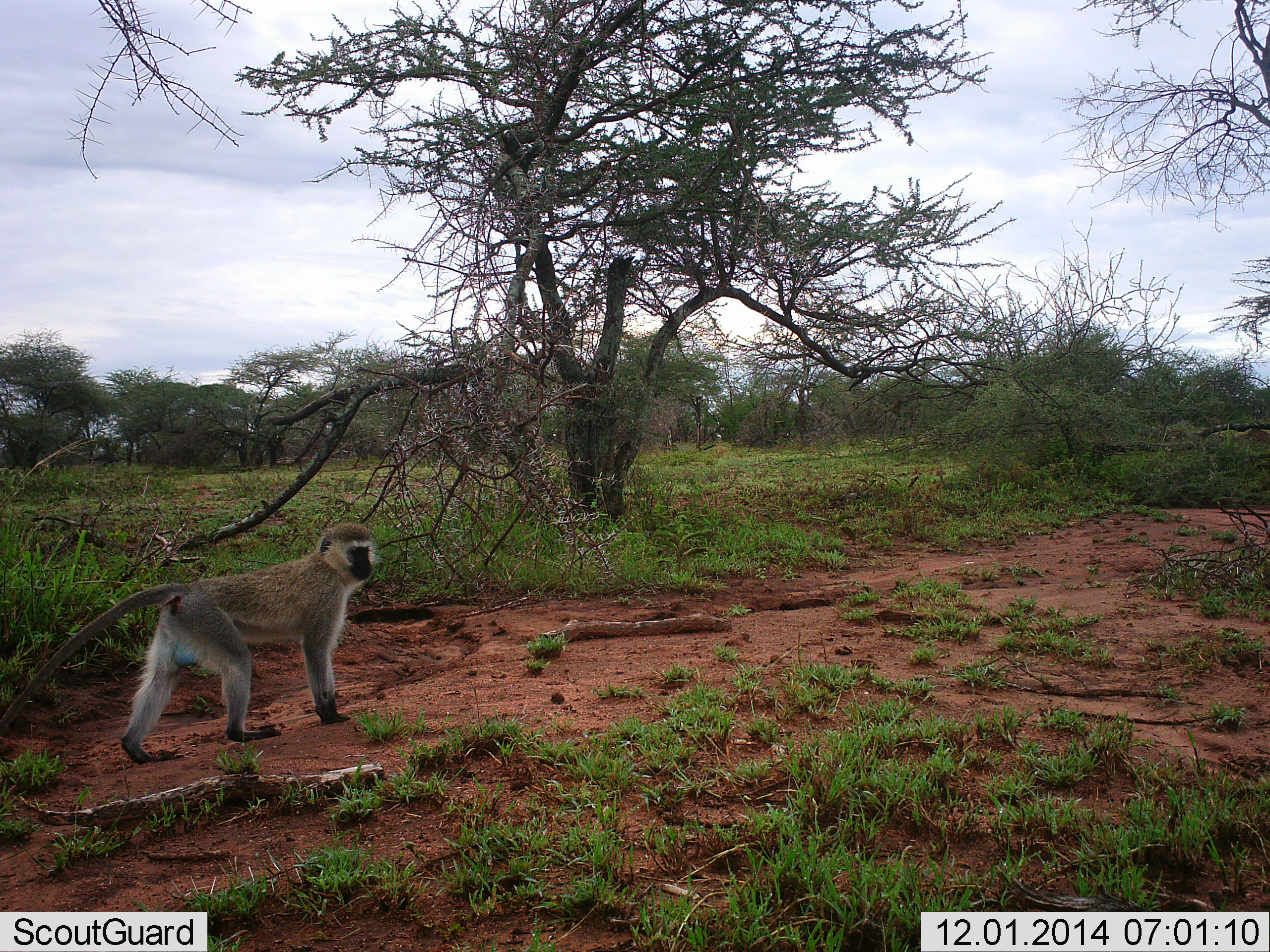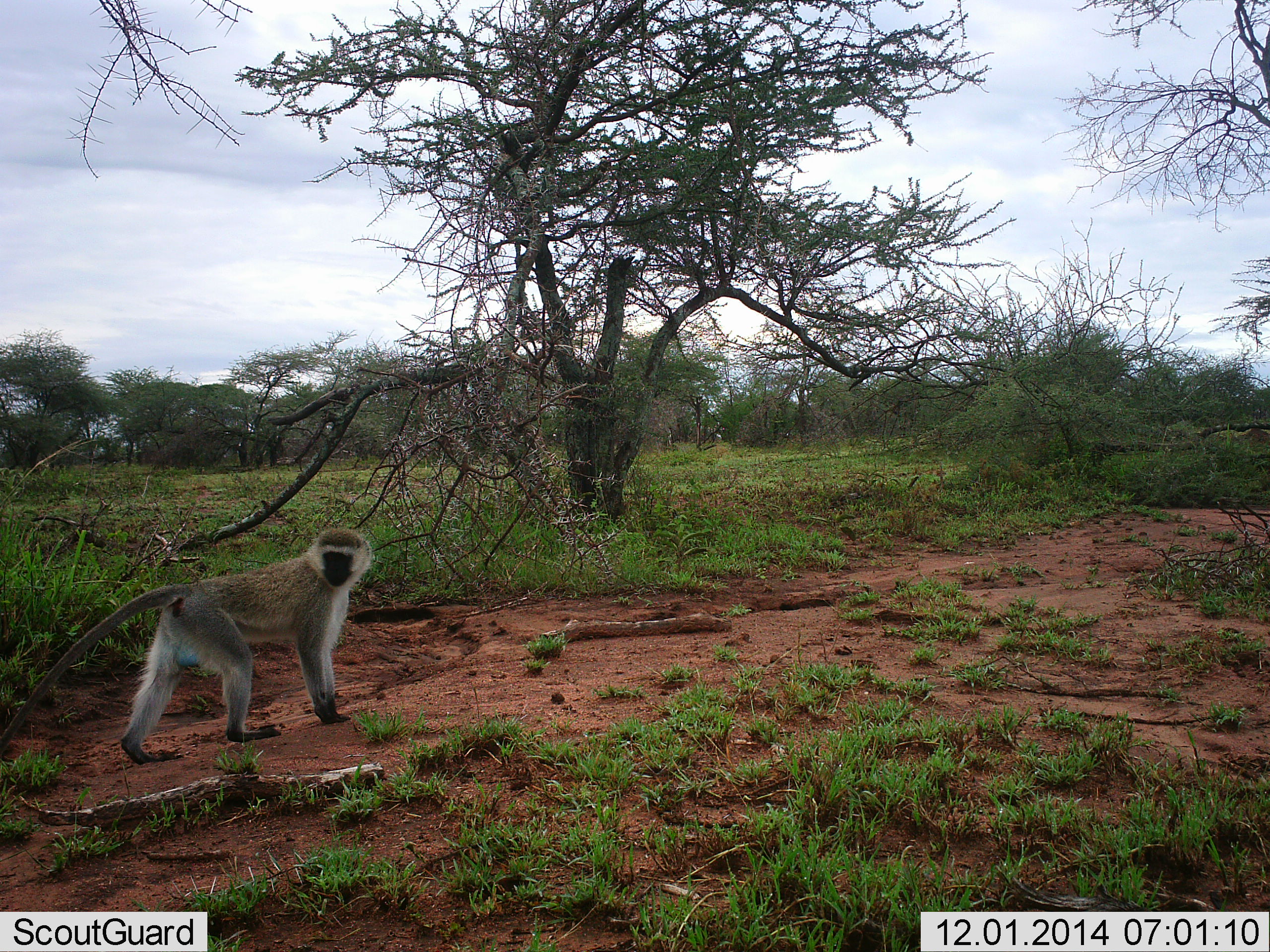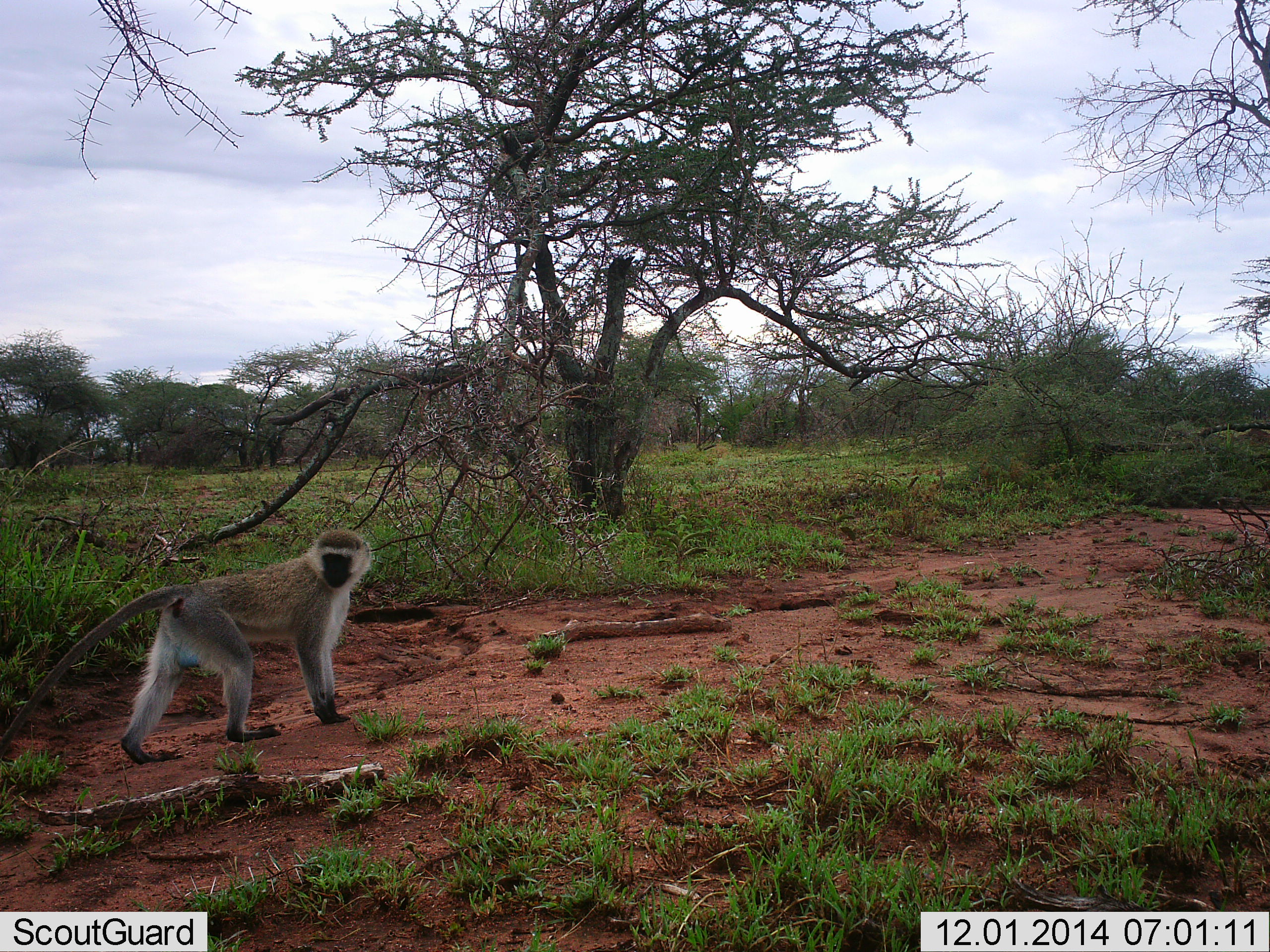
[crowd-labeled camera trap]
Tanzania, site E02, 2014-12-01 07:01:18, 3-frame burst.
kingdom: Animalia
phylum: Chordata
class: Mammalia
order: Primates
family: Cercopithecidae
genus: Chlorocebus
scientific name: Chlorocebus pygerythrus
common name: vervet monkey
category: monkeyvervet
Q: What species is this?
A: Monkeyvervet (vervet monkey) (Chlorocebus pygerythrus).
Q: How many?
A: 1.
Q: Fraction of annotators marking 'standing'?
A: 60%.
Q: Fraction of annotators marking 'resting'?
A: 0%.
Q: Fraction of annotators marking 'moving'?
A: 50%.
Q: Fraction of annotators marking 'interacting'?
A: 0%.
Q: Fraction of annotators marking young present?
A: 0%.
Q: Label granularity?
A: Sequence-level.